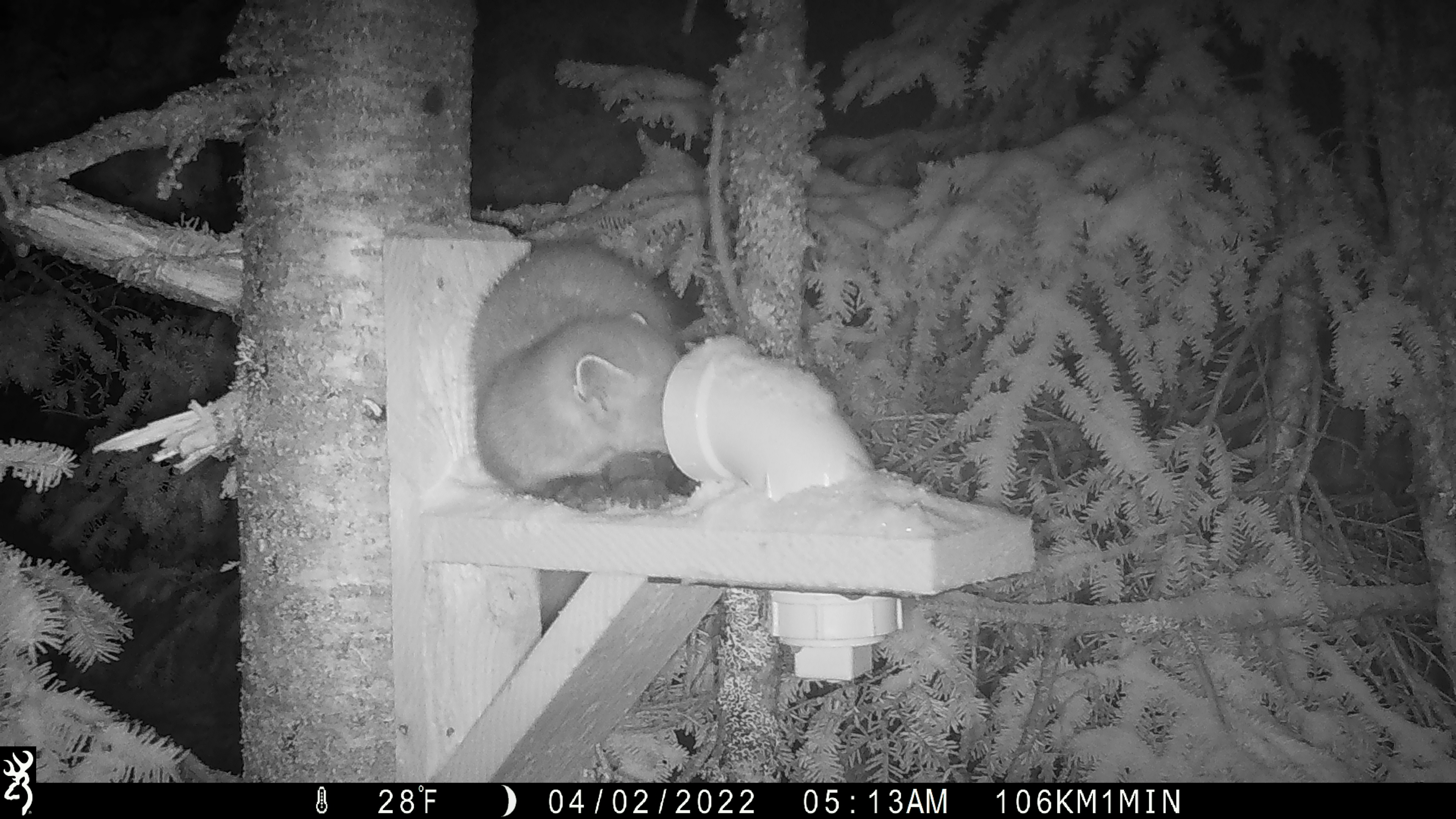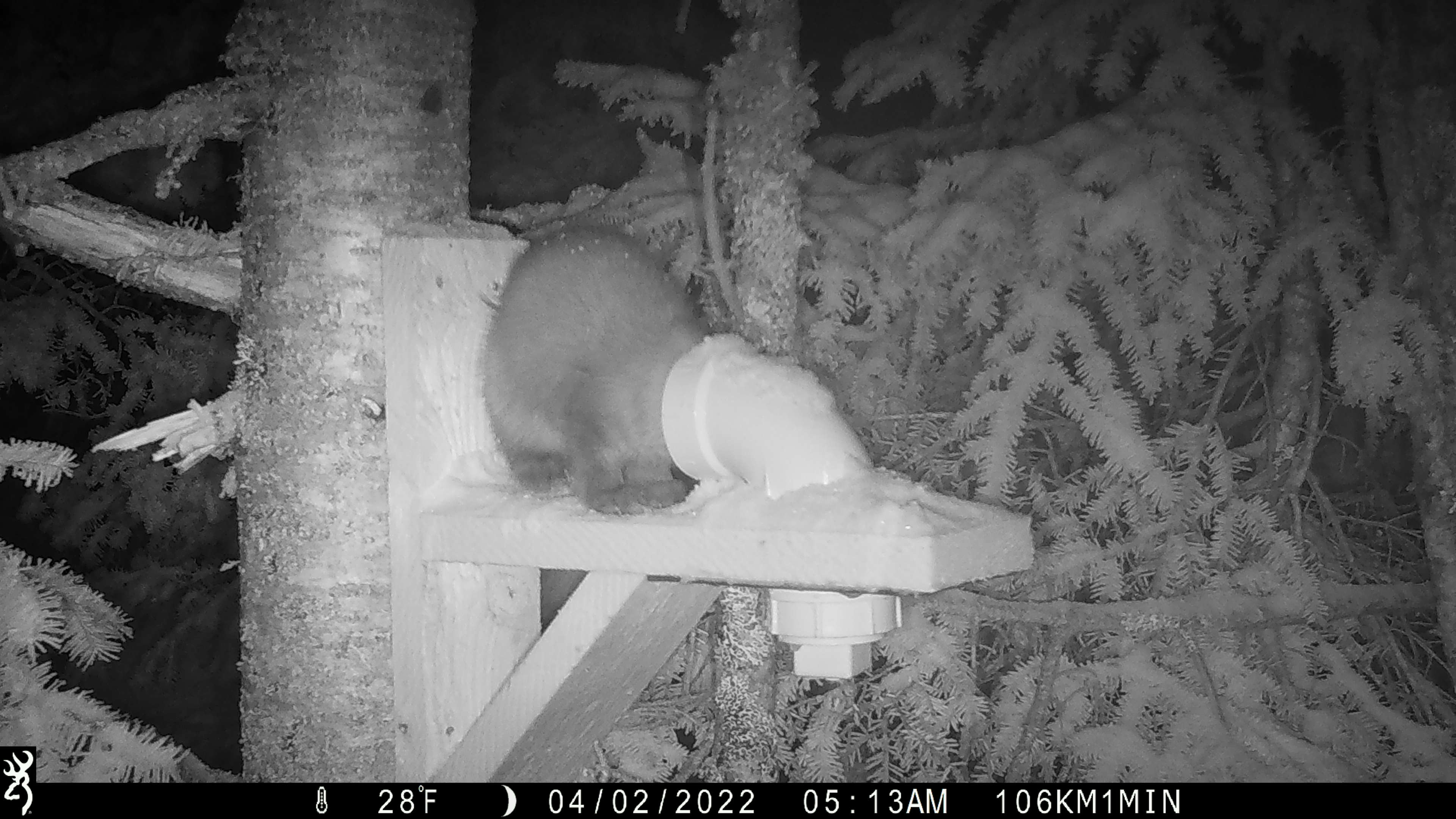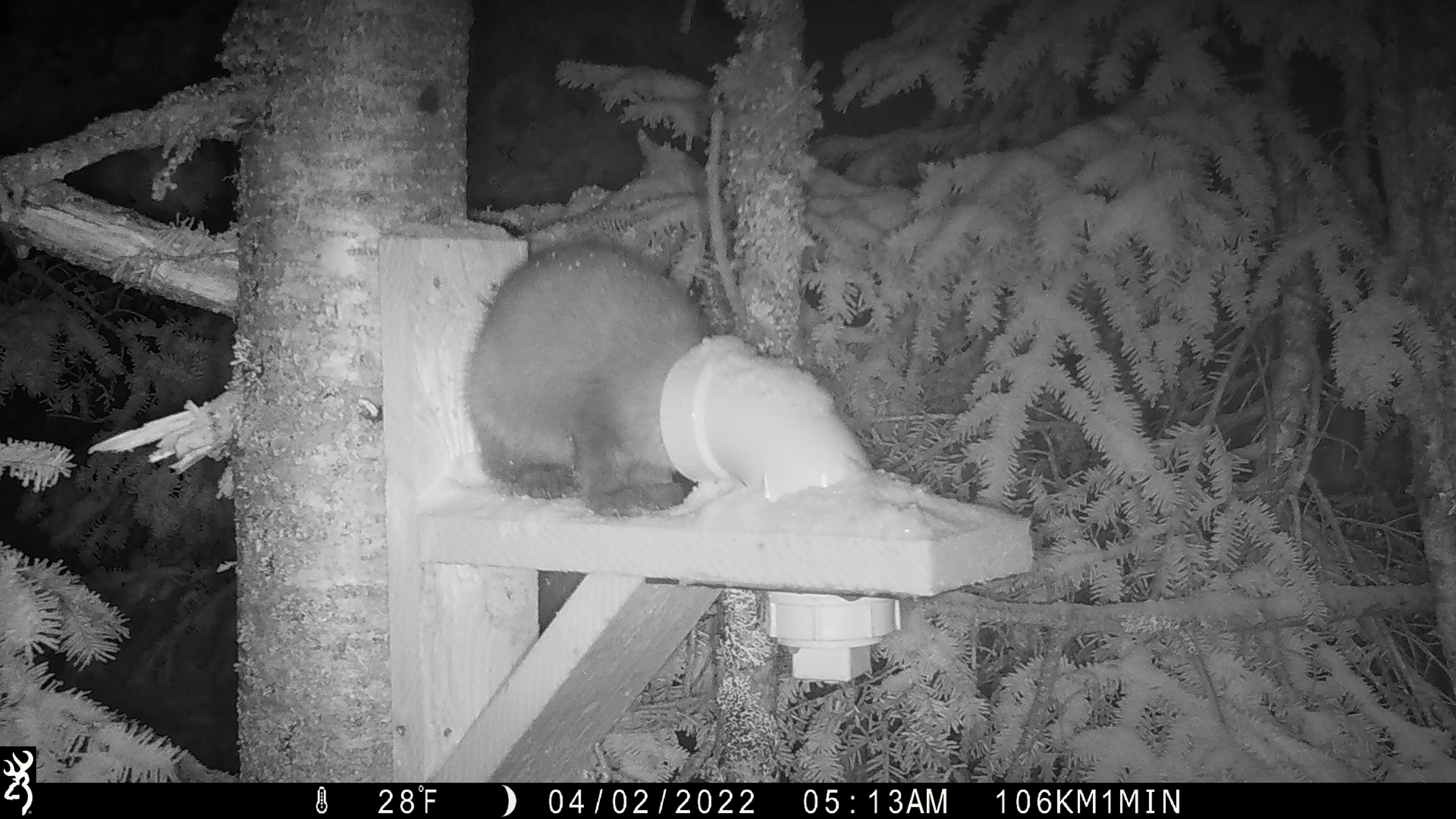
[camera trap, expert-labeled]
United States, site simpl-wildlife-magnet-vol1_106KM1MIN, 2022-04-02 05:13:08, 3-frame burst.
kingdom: Animalia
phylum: Chordata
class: Mammalia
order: Carnivora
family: Mustelidae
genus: Martes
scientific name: Martes americana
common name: american marten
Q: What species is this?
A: American marten (Martes americana).